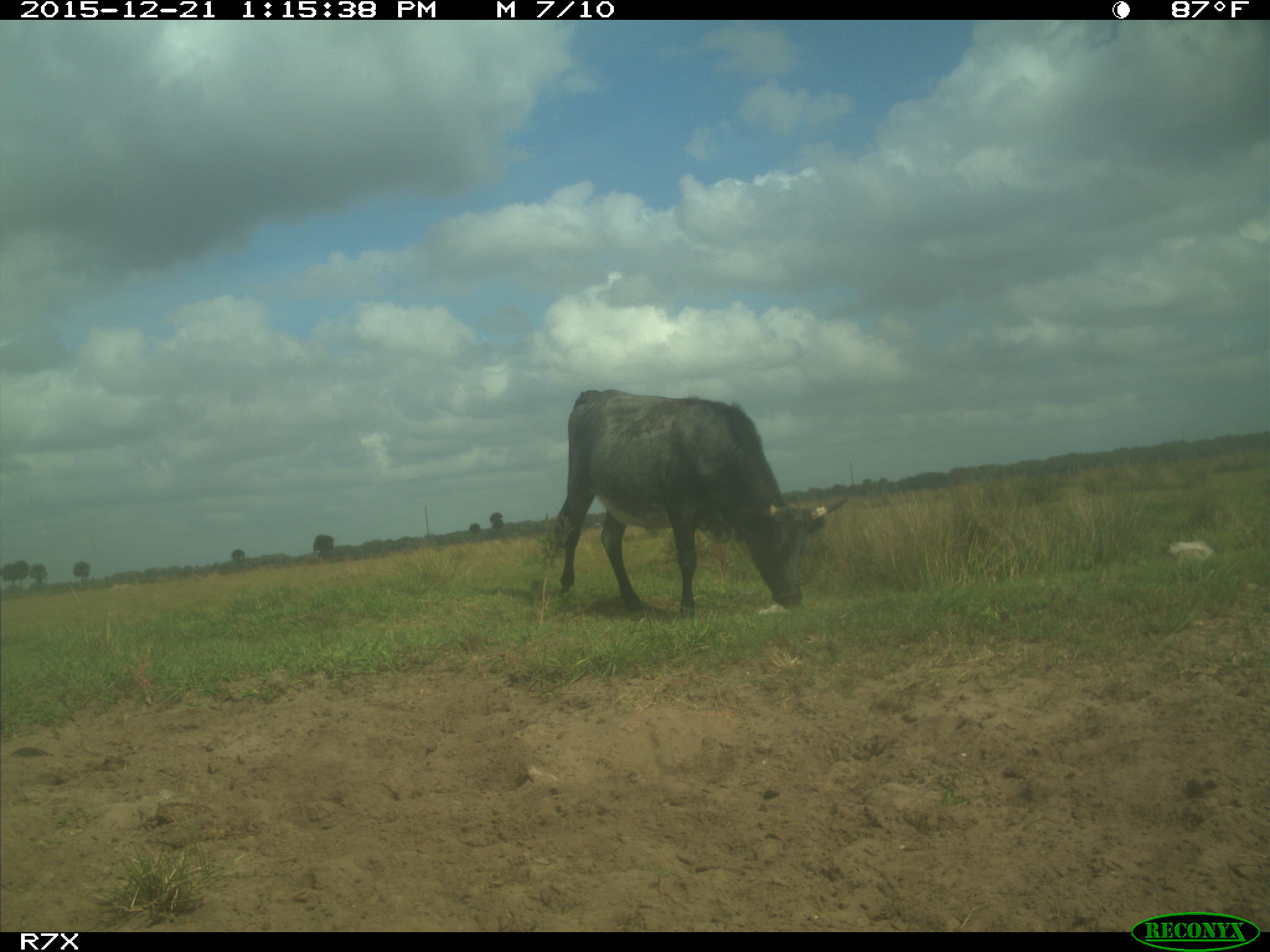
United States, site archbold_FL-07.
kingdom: Animalia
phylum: Chordata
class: Mammalia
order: Artiodactyla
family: Bovidae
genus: Bos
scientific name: Bos taurus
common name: domestic cow